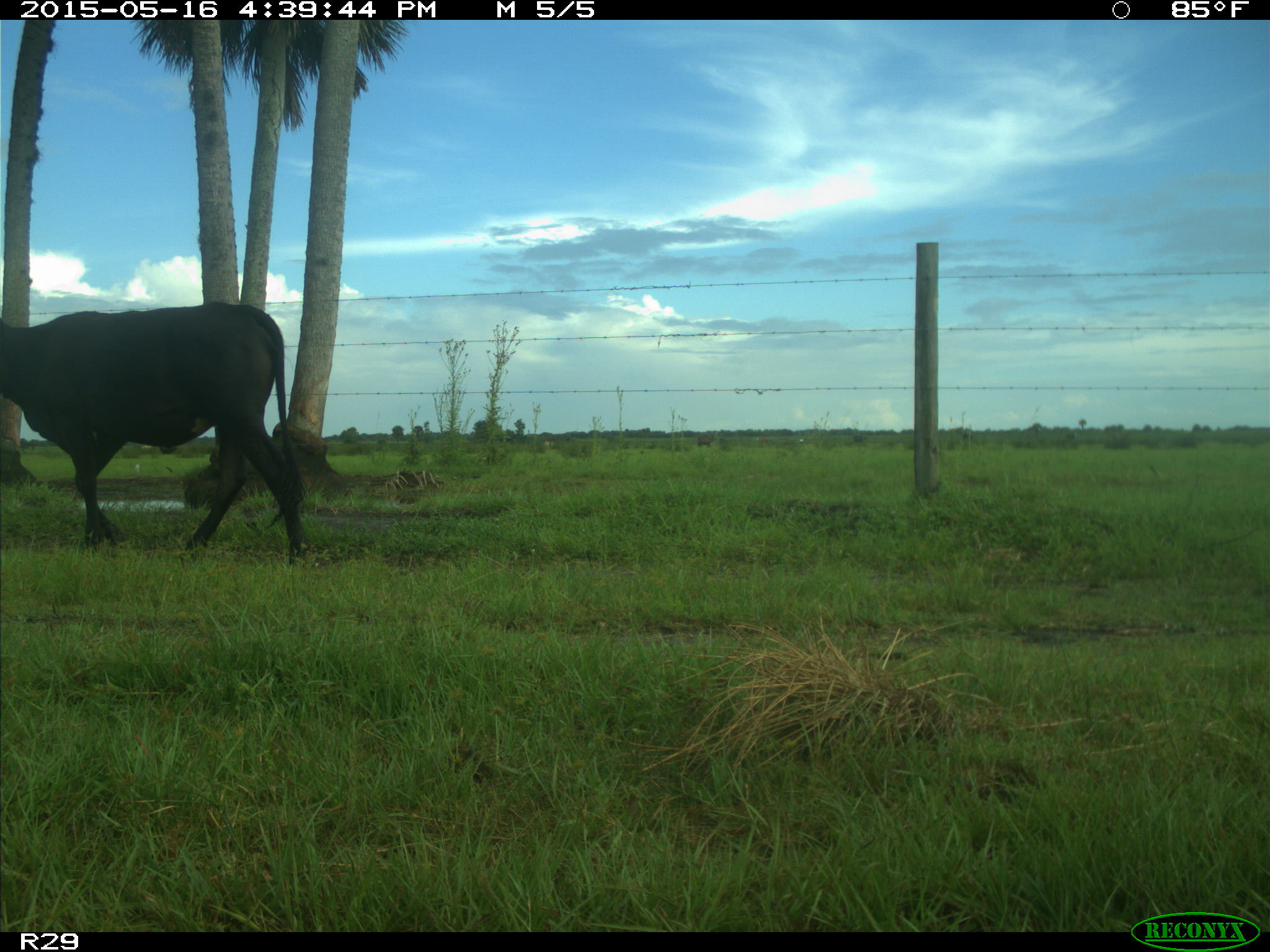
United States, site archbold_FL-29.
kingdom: Animalia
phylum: Chordata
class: Mammalia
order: Artiodactyla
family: Bovidae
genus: Bos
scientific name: Bos taurus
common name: domestic cow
Bos taurus (domestic cow).